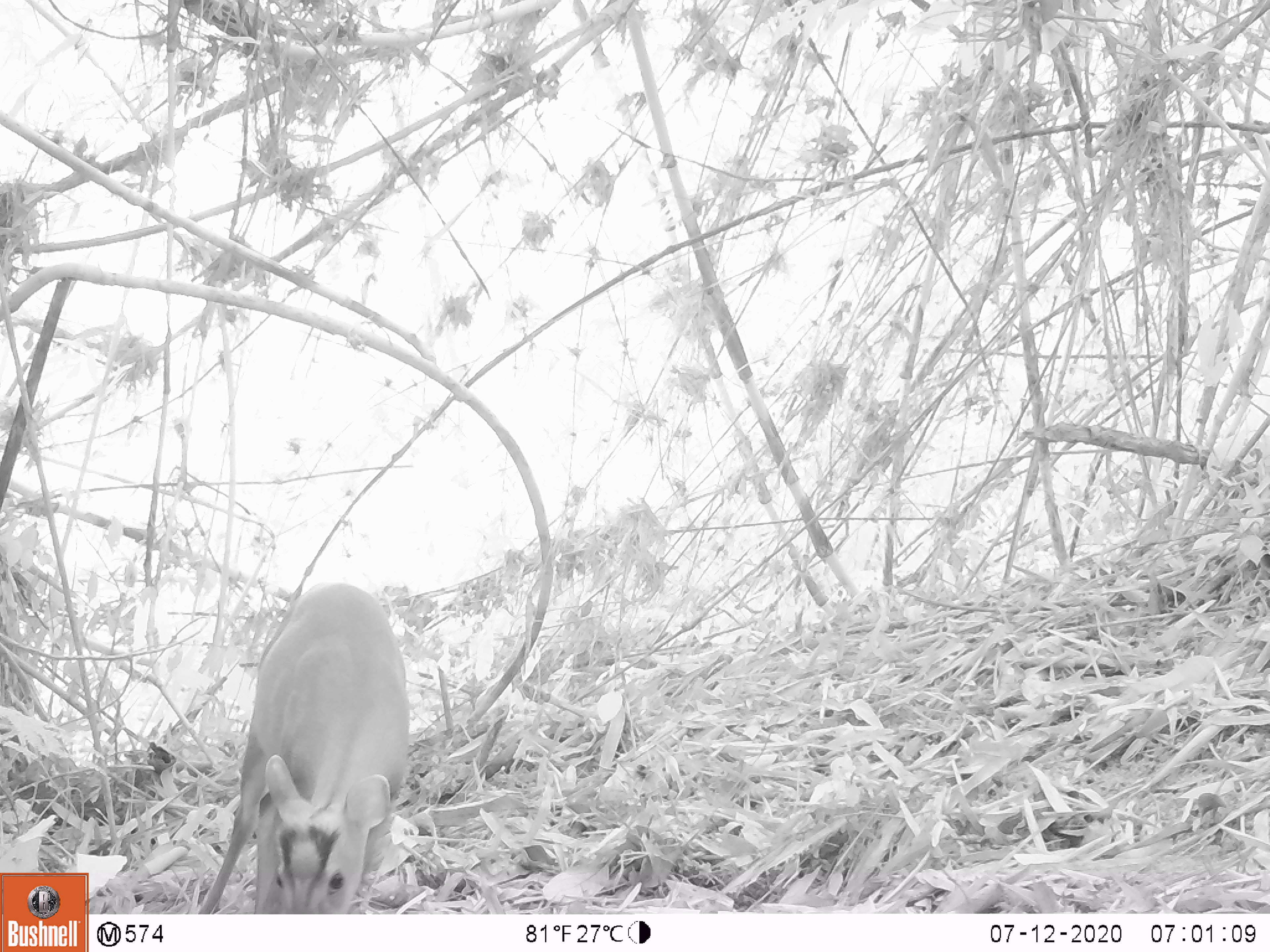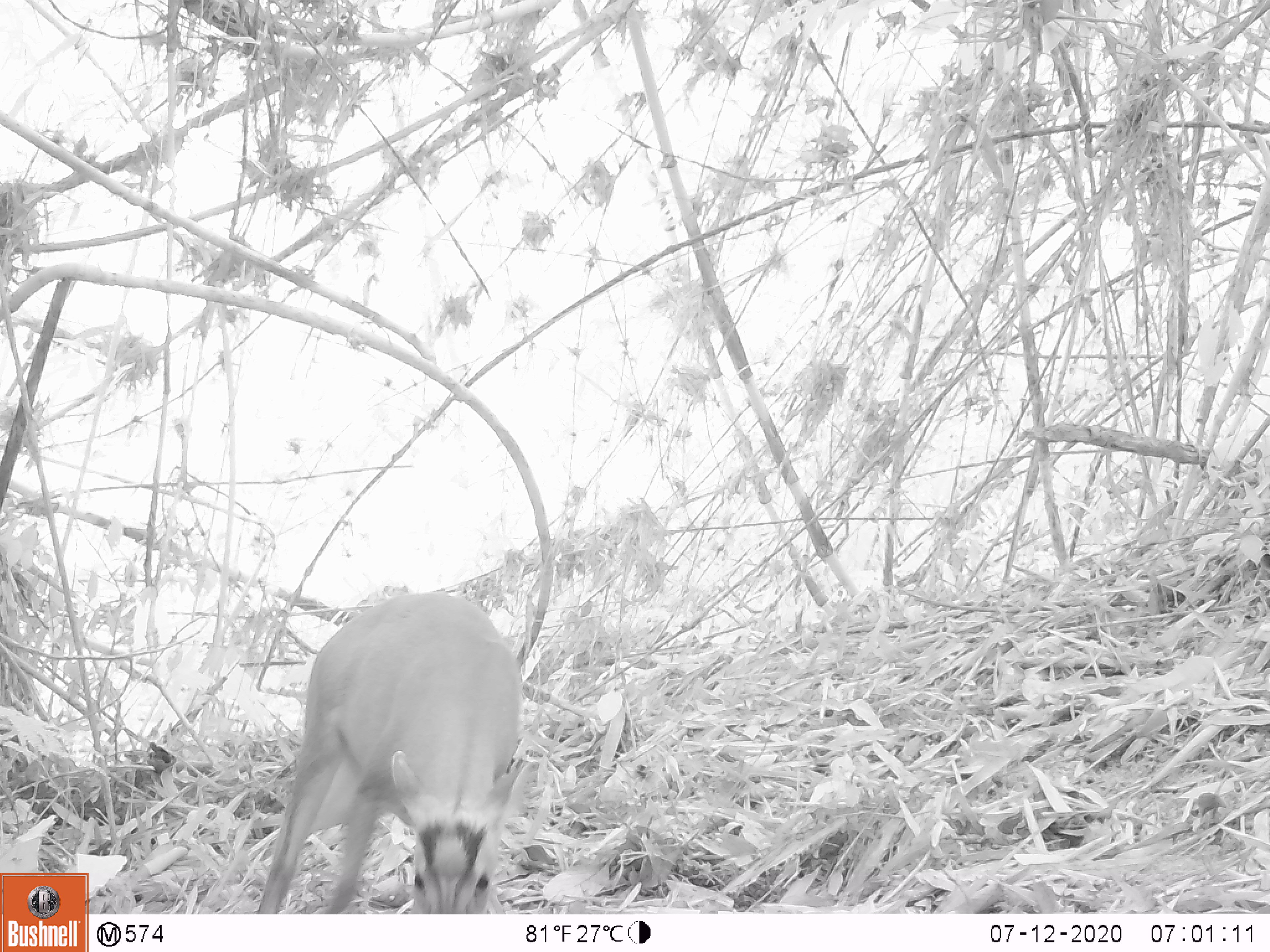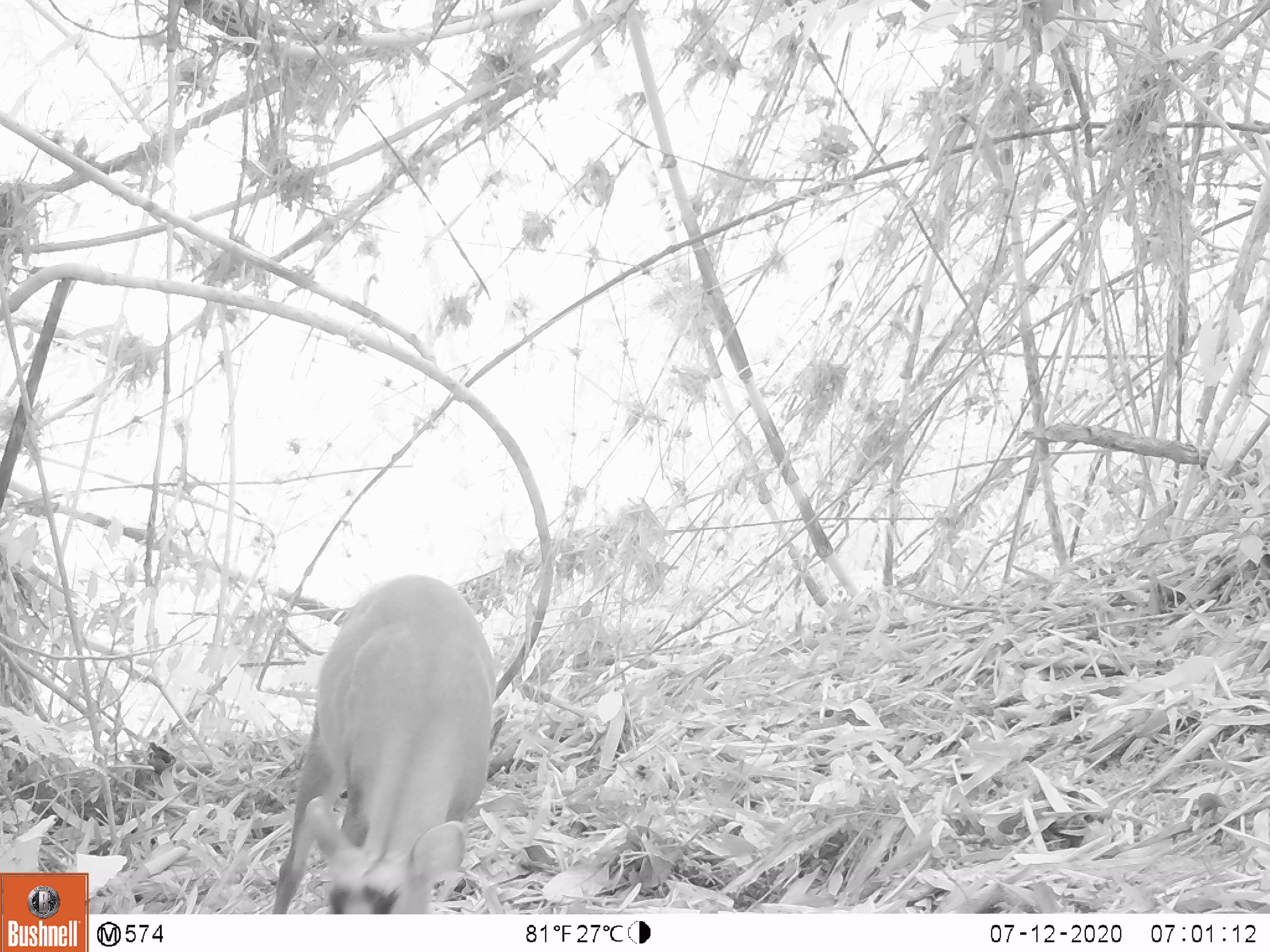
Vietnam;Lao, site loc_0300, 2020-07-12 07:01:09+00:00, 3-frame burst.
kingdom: Animalia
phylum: Chordata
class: Mammalia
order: Artiodactyla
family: Cervidae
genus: Muntiacus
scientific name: Muntiacus rooseveltorum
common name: roosevelt's muntjac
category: roosevelts muntjac group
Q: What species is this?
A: Roosevelts muntjac group (roosevelt's muntjac) (Muntiacus rooseveltorum).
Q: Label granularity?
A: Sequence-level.